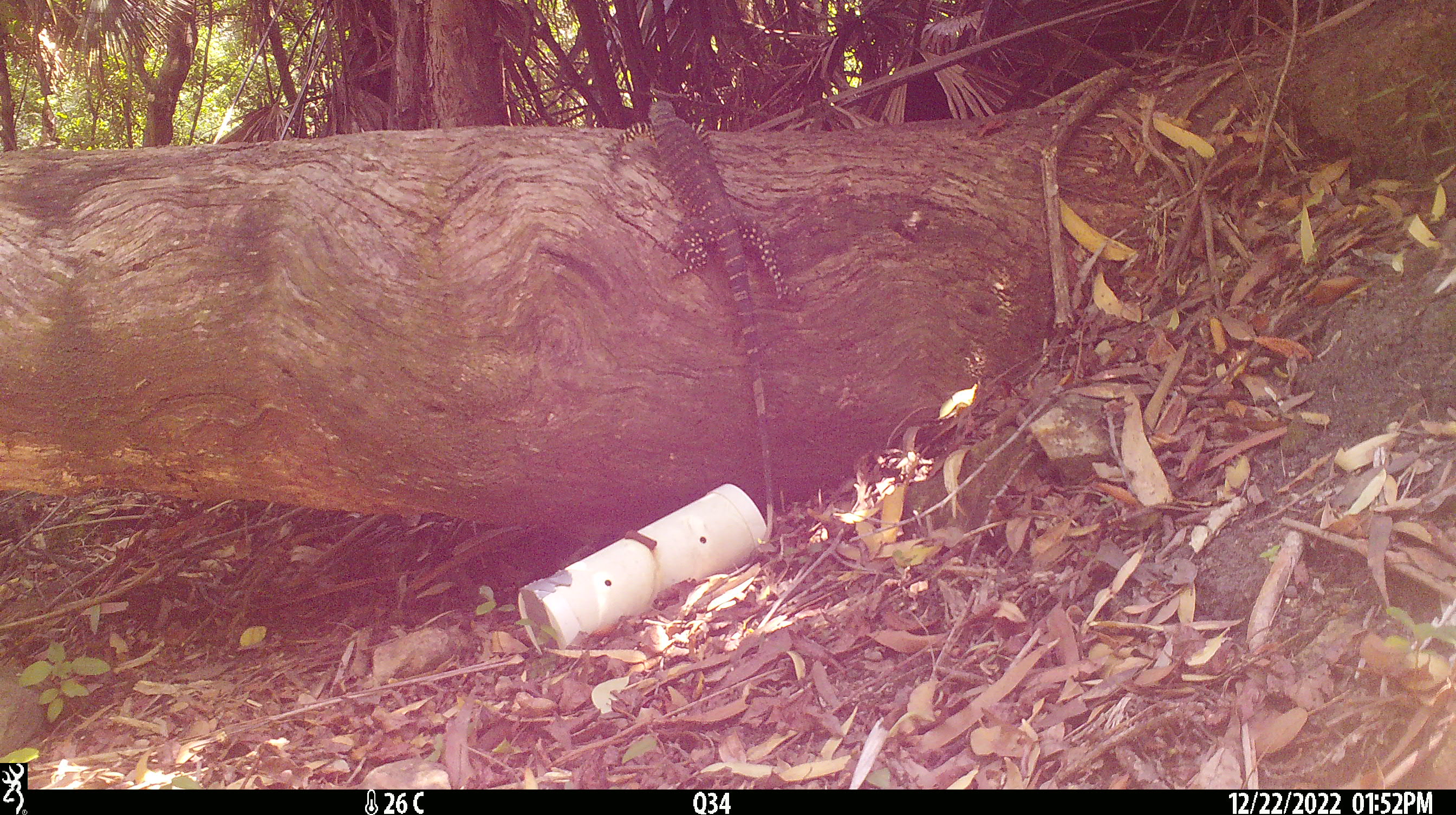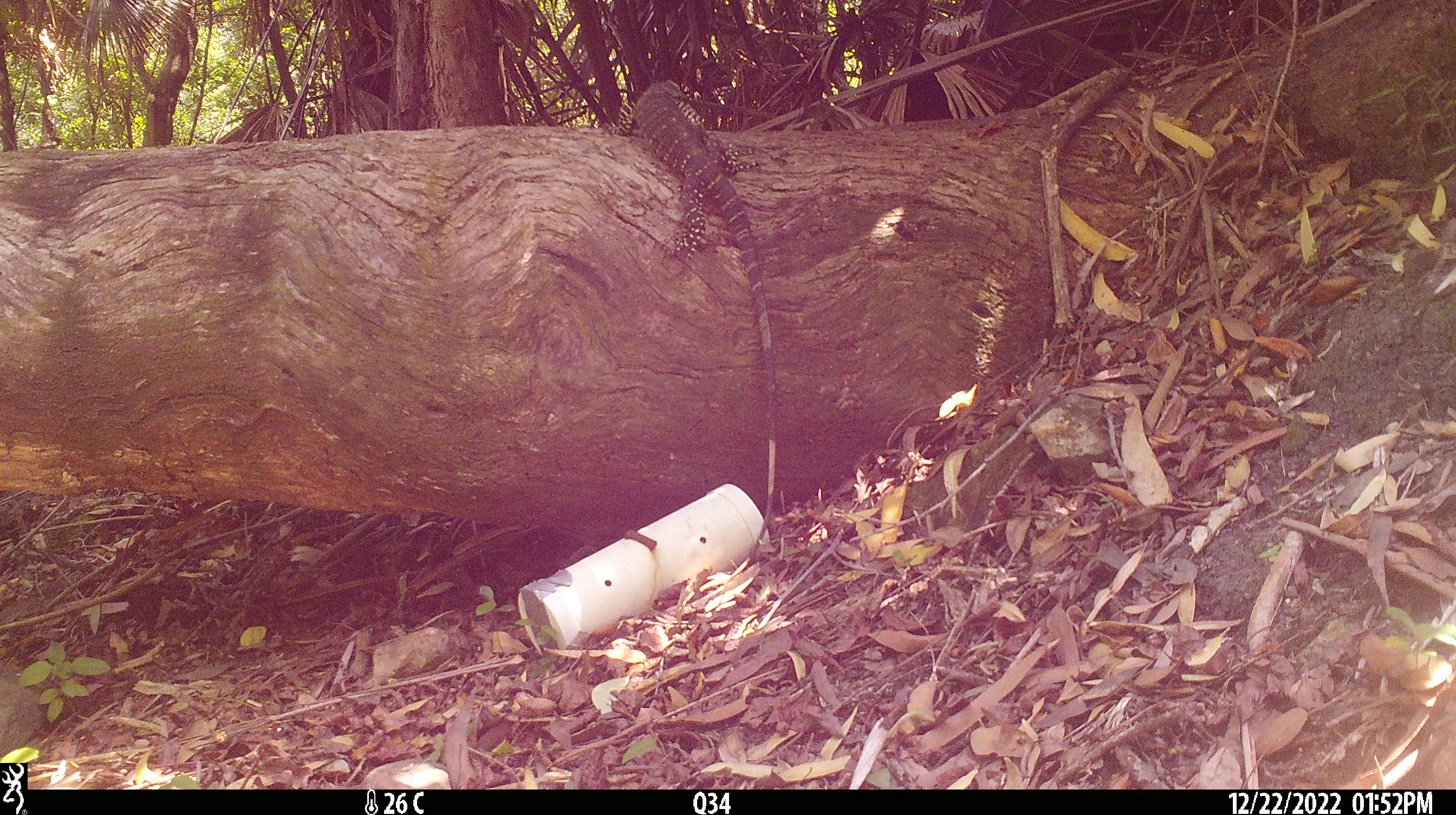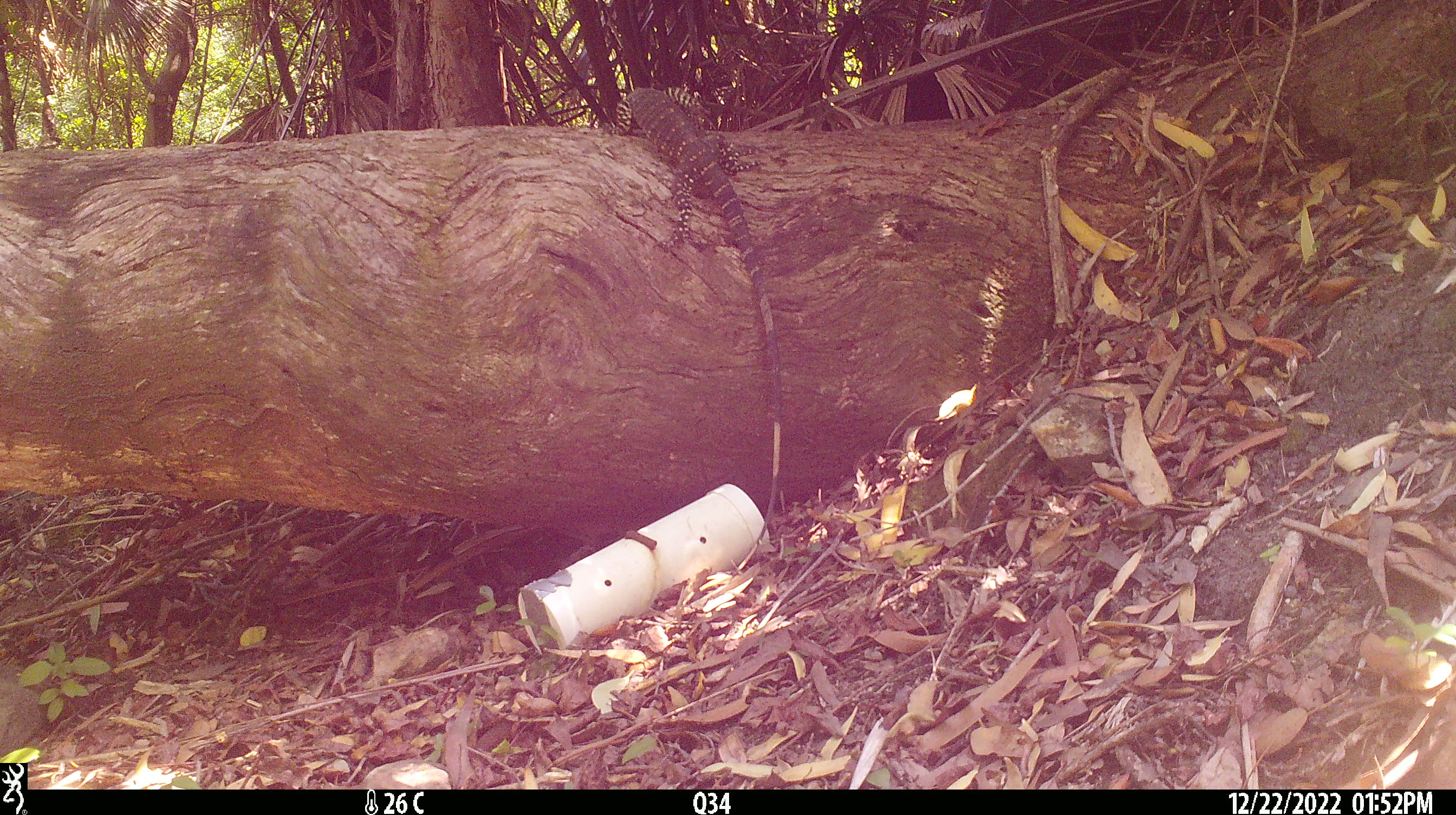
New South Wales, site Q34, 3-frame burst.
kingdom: Animalia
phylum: Chordata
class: Reptilia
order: Squamata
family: Varanidae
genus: Varanus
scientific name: Varanus varius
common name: lace monitor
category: goanna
Goanna (lace monitor) (Varanus varius).